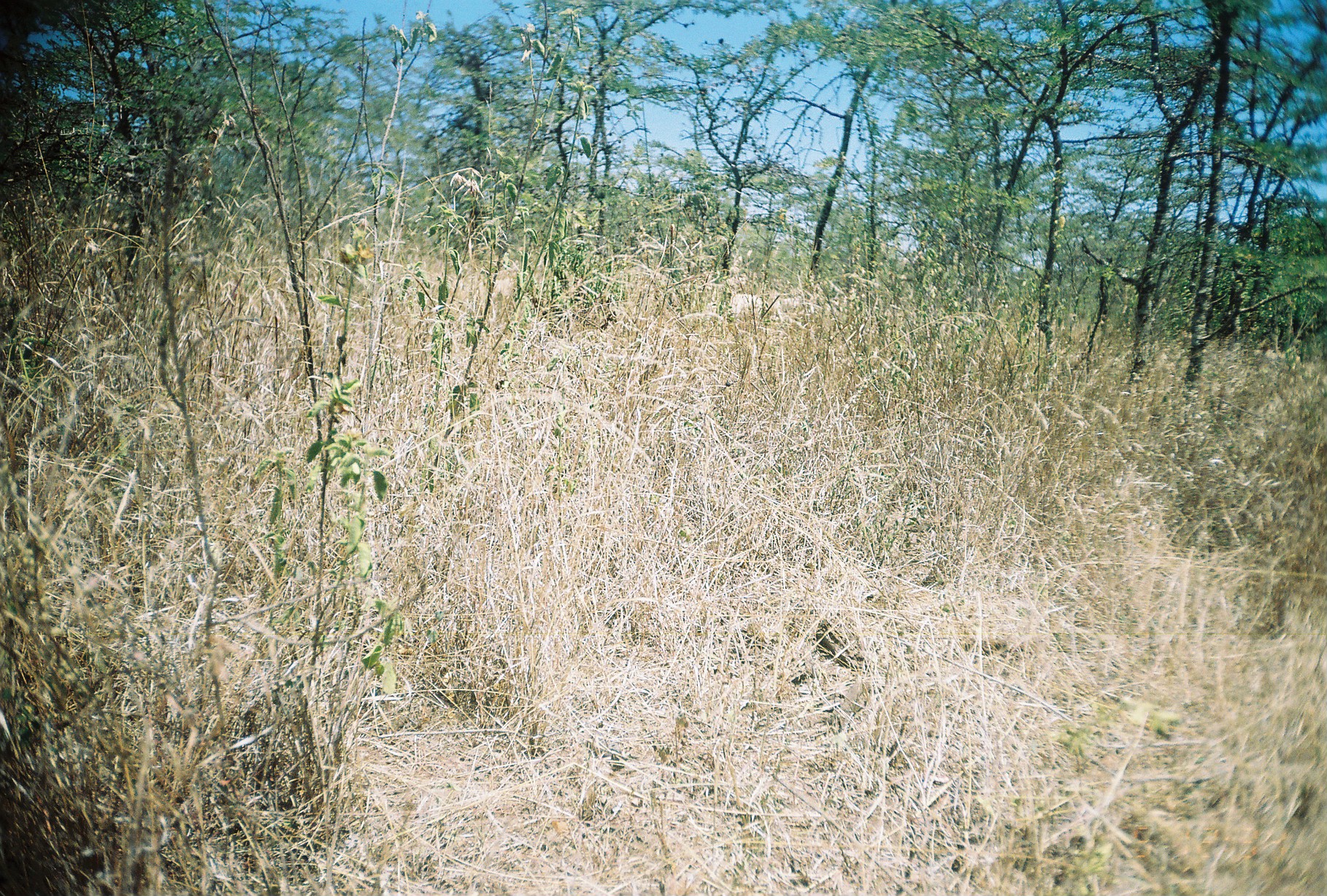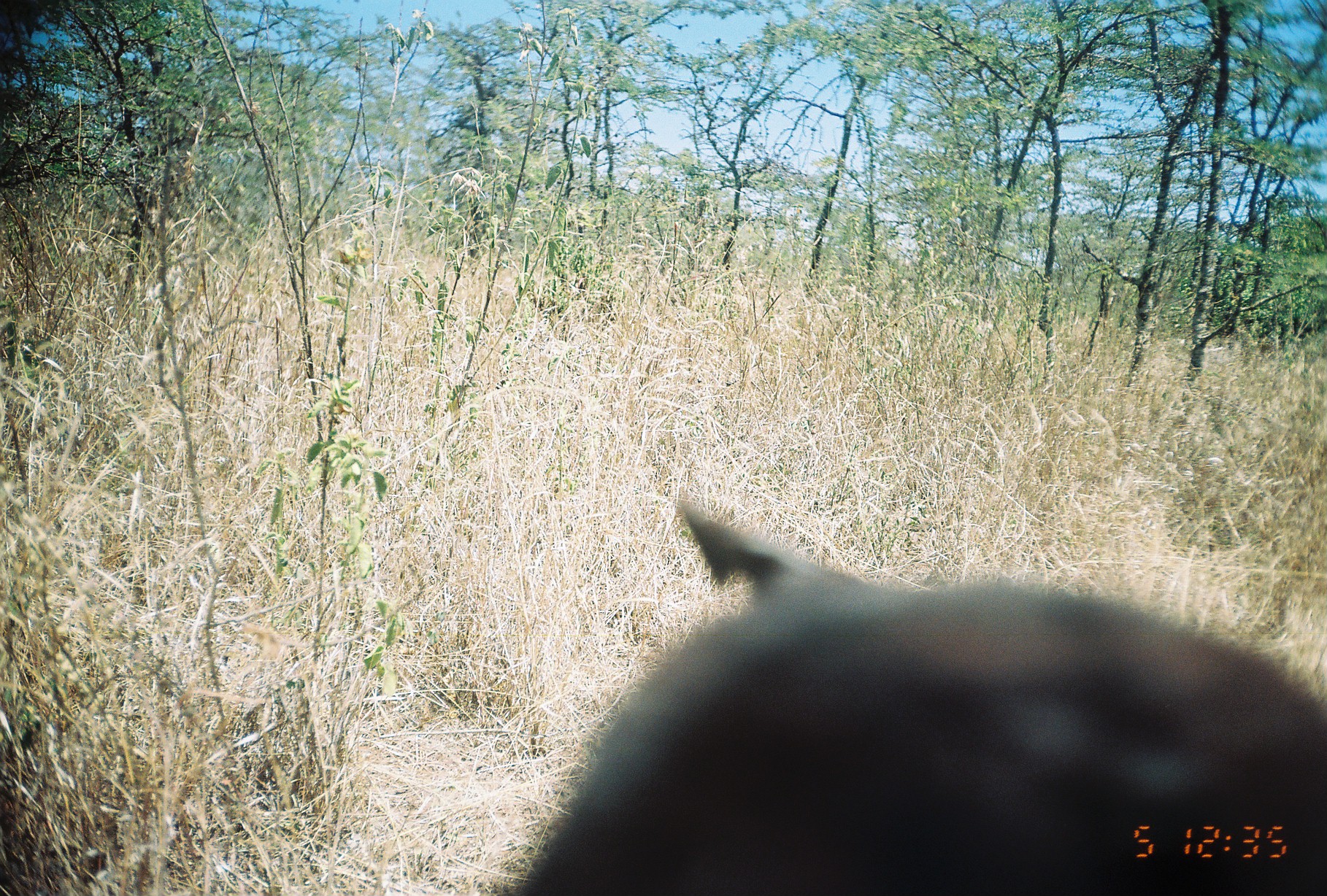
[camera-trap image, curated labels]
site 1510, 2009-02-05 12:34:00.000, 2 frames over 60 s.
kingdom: Animalia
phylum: Chordata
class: Mammalia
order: Artiodactyla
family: Bovidae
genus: Ovis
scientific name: Ovis aries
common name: domestic sheep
Ovis aries (domestic sheep), count 2.